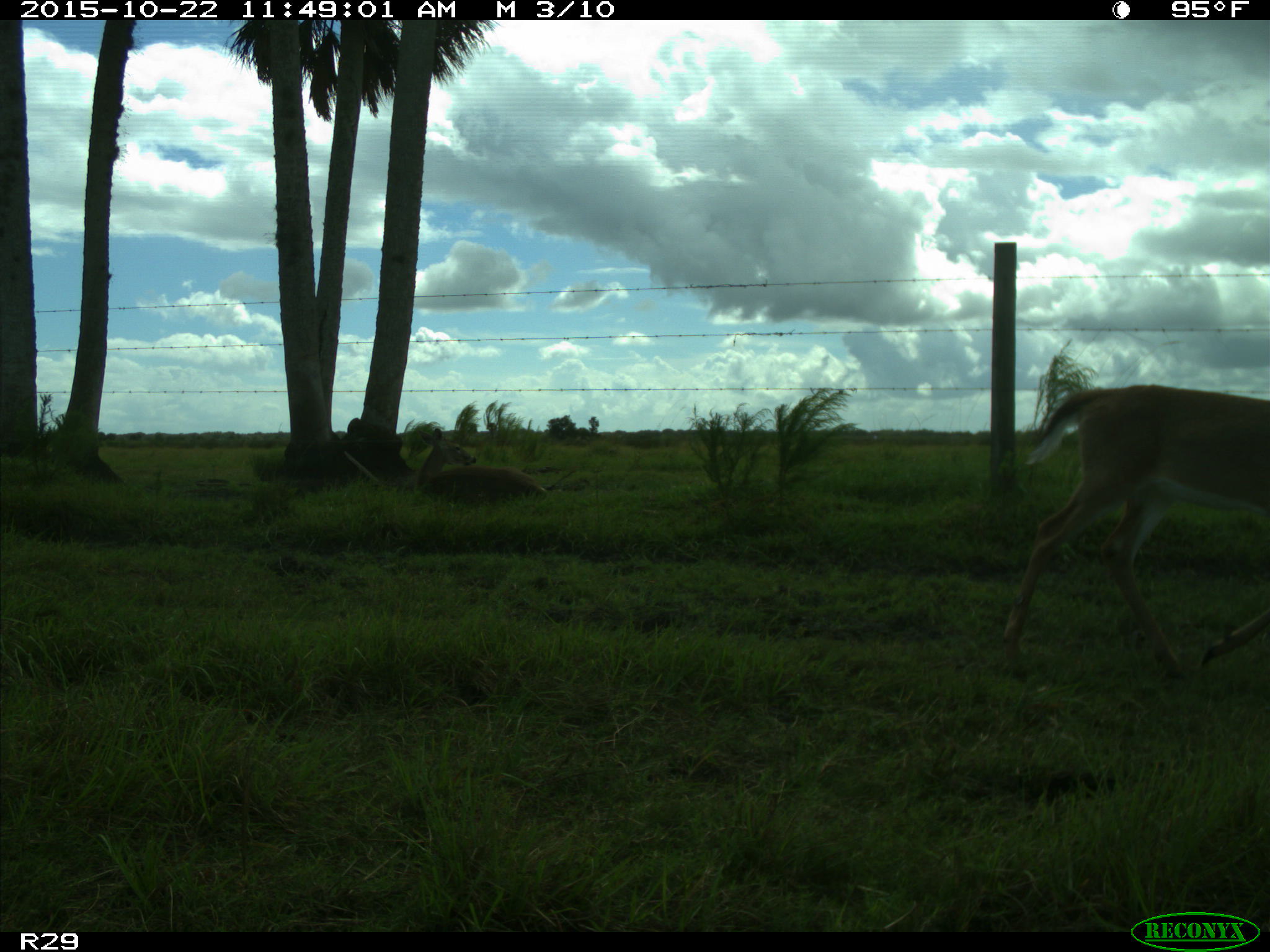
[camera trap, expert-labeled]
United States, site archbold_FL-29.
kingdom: Animalia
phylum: Chordata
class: Mammalia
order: Artiodactyla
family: Cervidae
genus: Odocoileus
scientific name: Odocoileus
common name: deer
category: unidentified deer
Unidentified deer (deer) (Odocoileus).